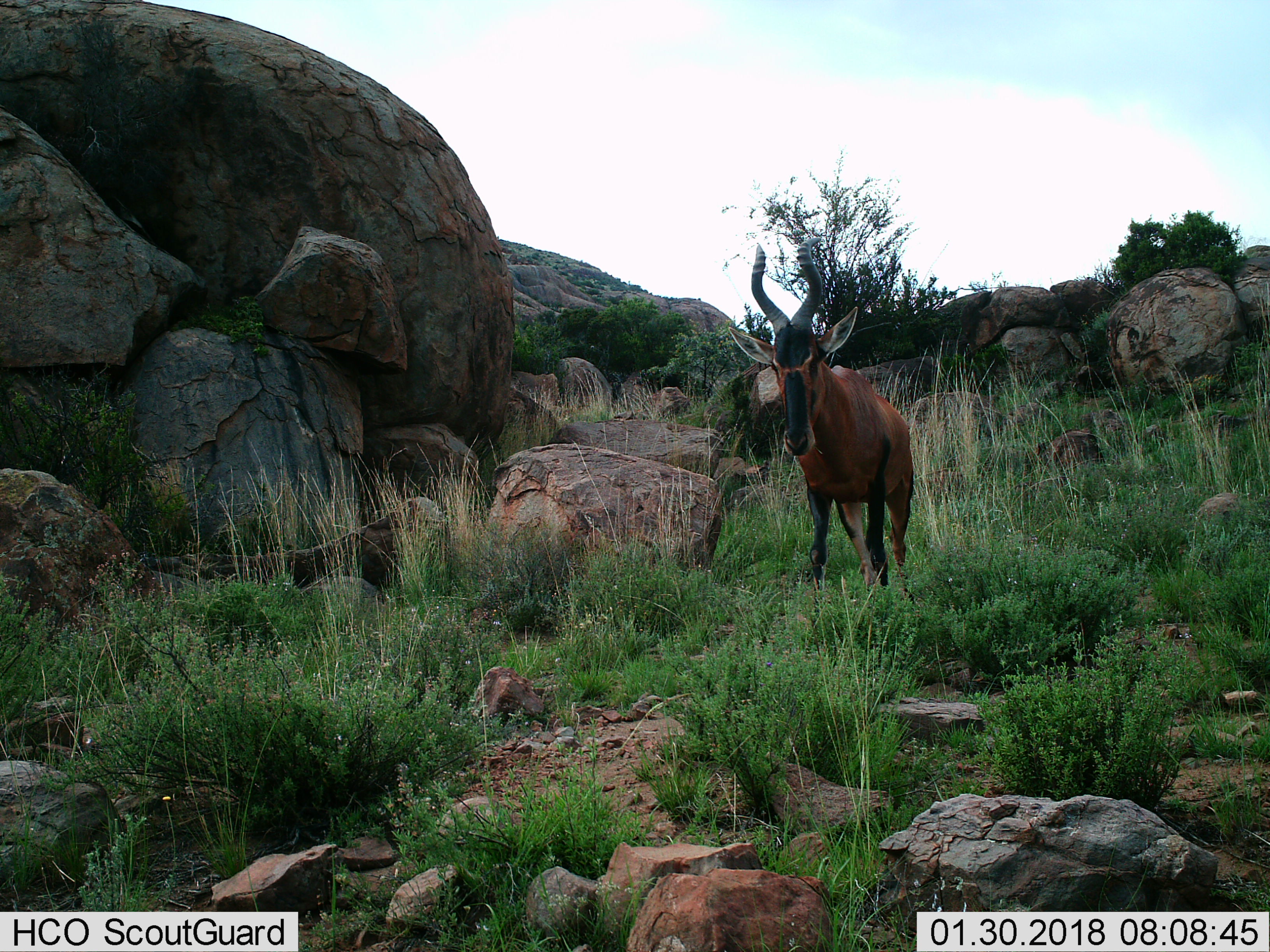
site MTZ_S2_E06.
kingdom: Animalia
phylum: Chordata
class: Mammalia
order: Artiodactyla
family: Bovidae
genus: Alcelaphus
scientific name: Alcelaphus buselaphus caama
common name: red hartebeest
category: hartebeestred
Hartebeestred (red hartebeest) (Alcelaphus buselaphus caama), count 1. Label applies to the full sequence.